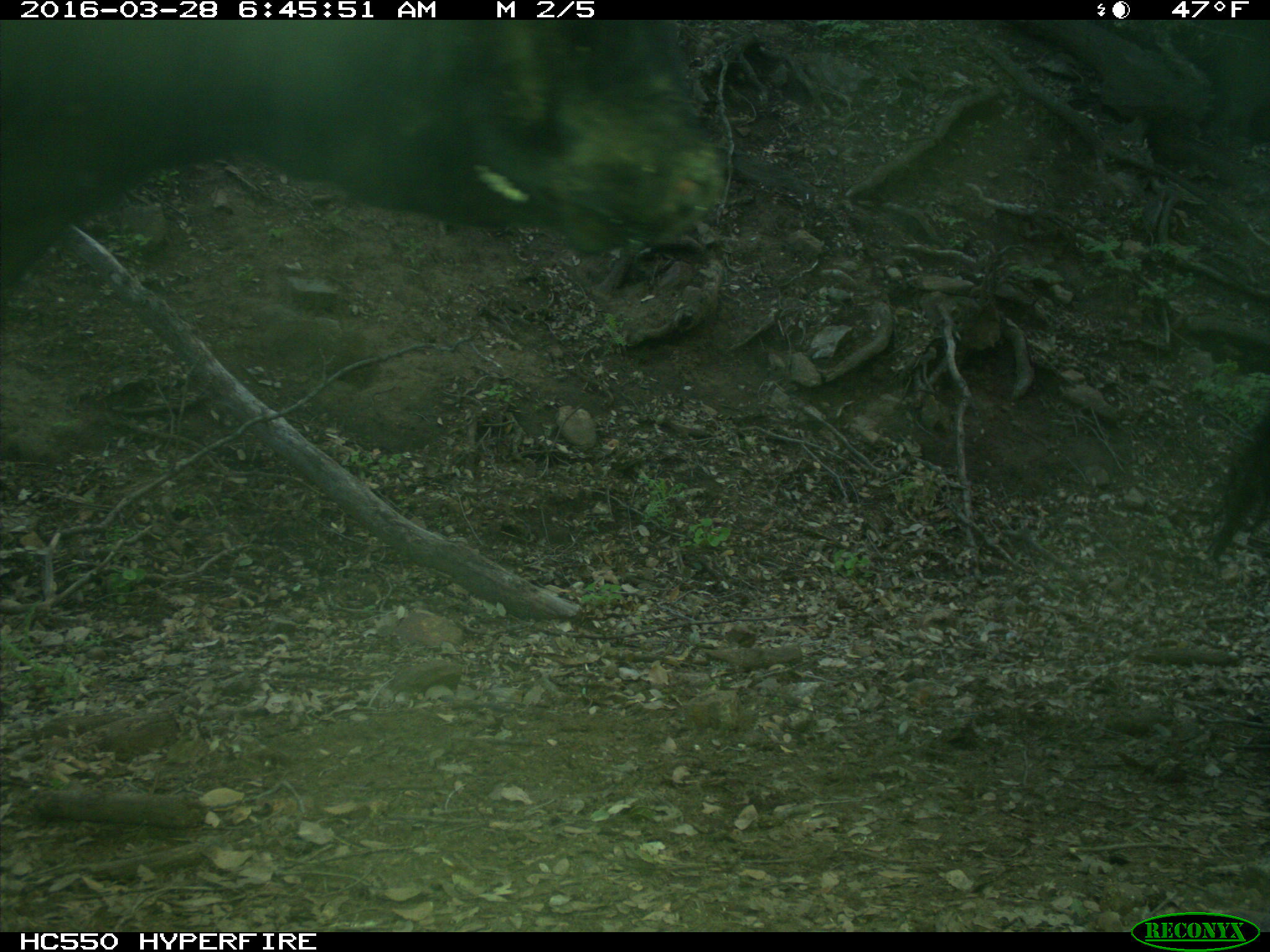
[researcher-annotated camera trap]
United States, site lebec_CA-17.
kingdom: Animalia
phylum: Chordata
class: Mammalia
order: Artiodactyla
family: Bovidae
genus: Bos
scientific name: Bos taurus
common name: domestic cow